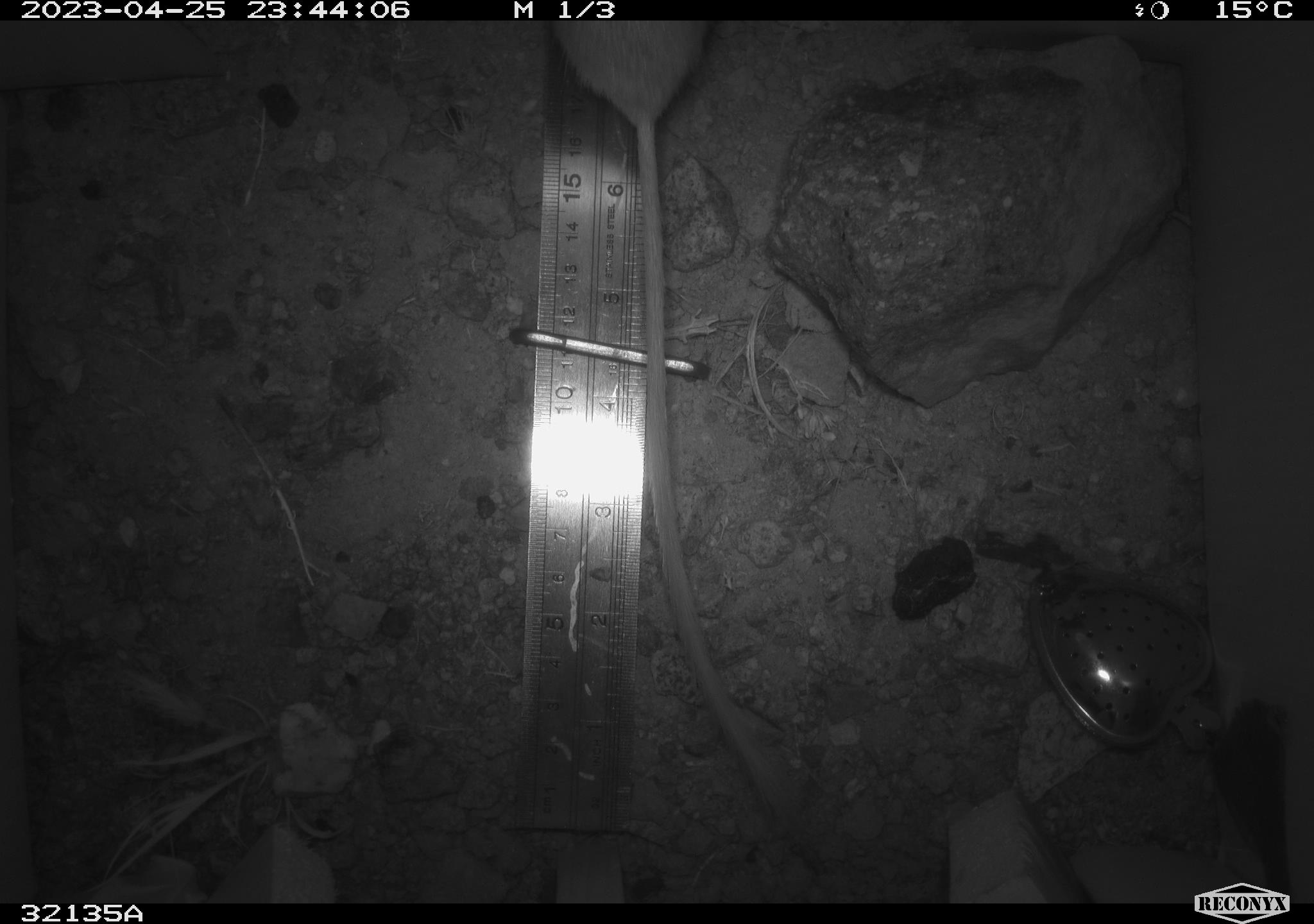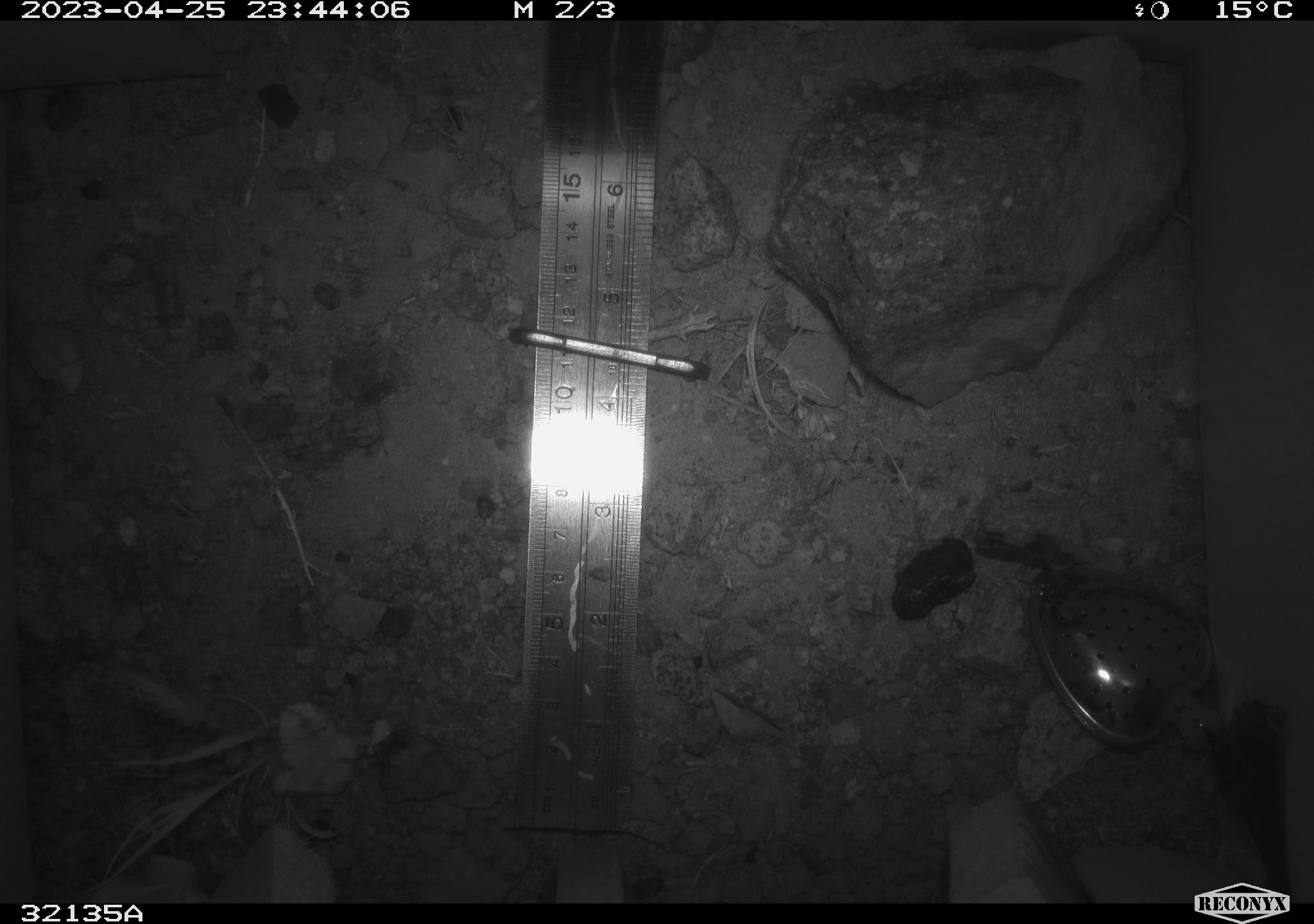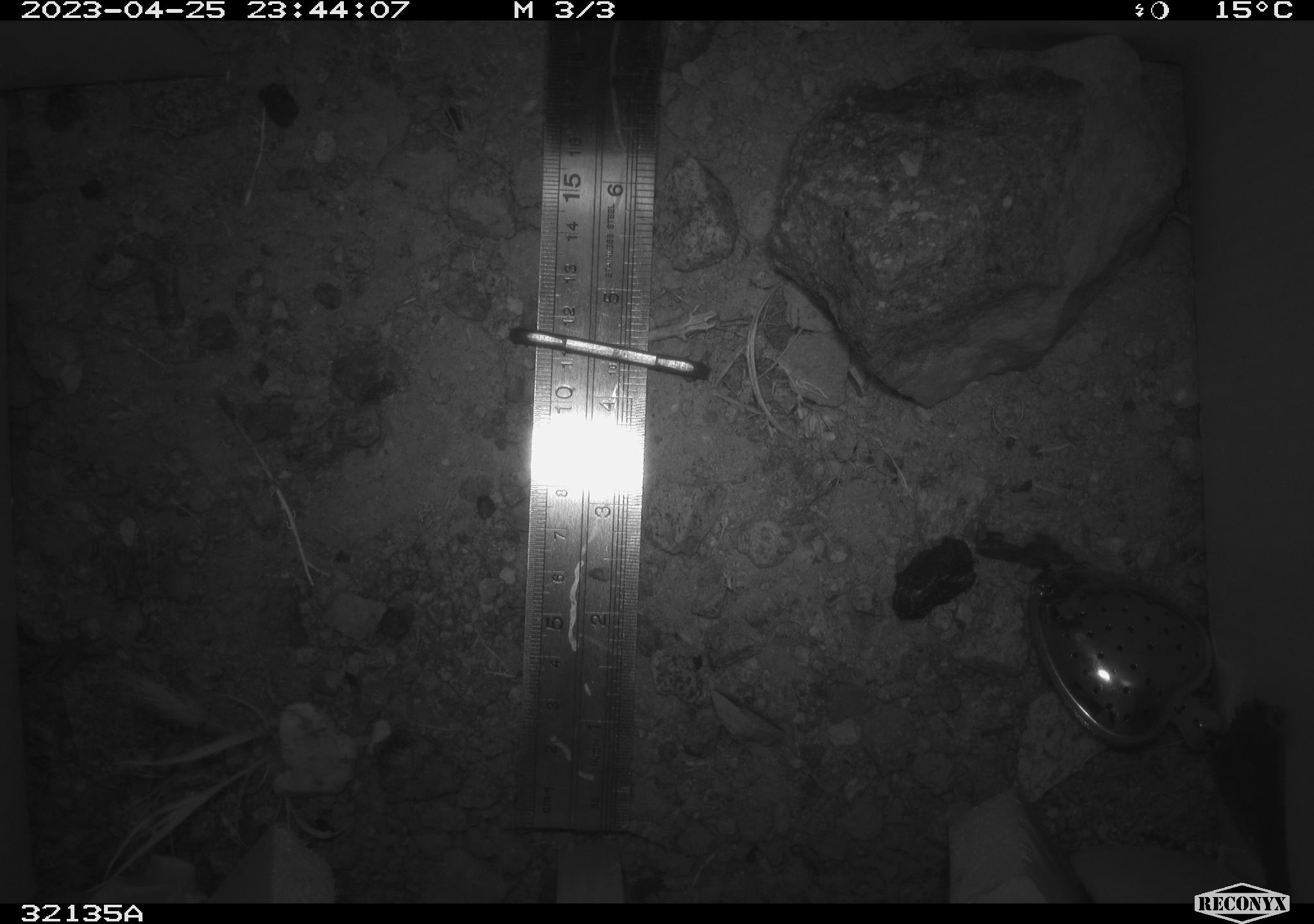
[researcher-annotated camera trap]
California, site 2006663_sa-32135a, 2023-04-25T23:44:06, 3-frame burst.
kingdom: Animalia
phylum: Chordata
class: Mammalia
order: Rodentia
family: Heteromyidae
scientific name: Heteromyidae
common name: kangaroo rats and pocket mice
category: heteromyidae family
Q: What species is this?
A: Heteromyidae family (kangaroo rats and pocket mice) (Heteromyidae).